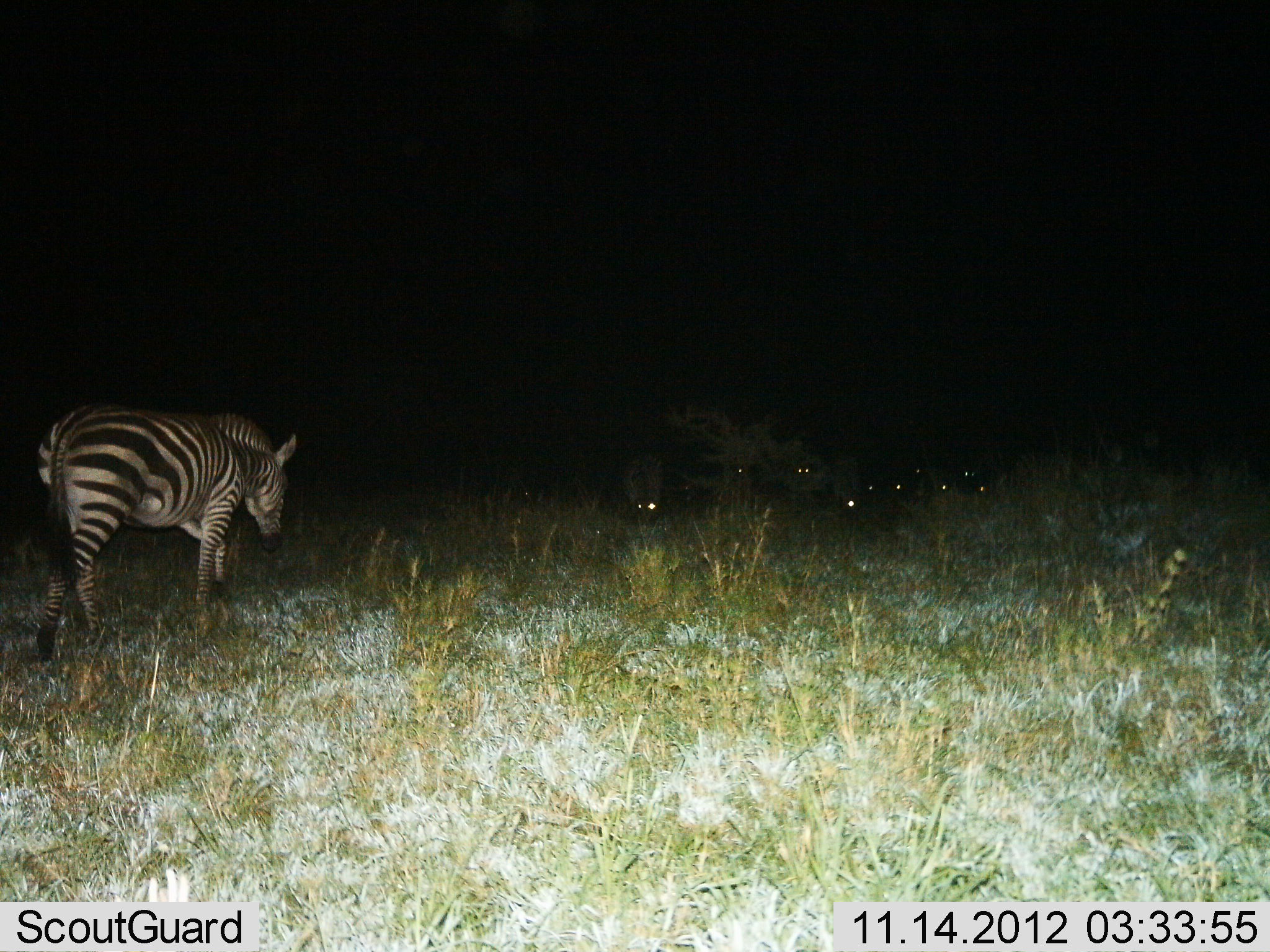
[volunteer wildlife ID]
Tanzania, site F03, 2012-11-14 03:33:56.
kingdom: Animalia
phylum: Chordata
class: Mammalia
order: Perissodactyla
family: Equidae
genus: Equus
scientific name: Equus quagga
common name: plains zebra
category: zebra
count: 8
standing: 30%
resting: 10%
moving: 50%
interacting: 0%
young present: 0%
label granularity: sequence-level